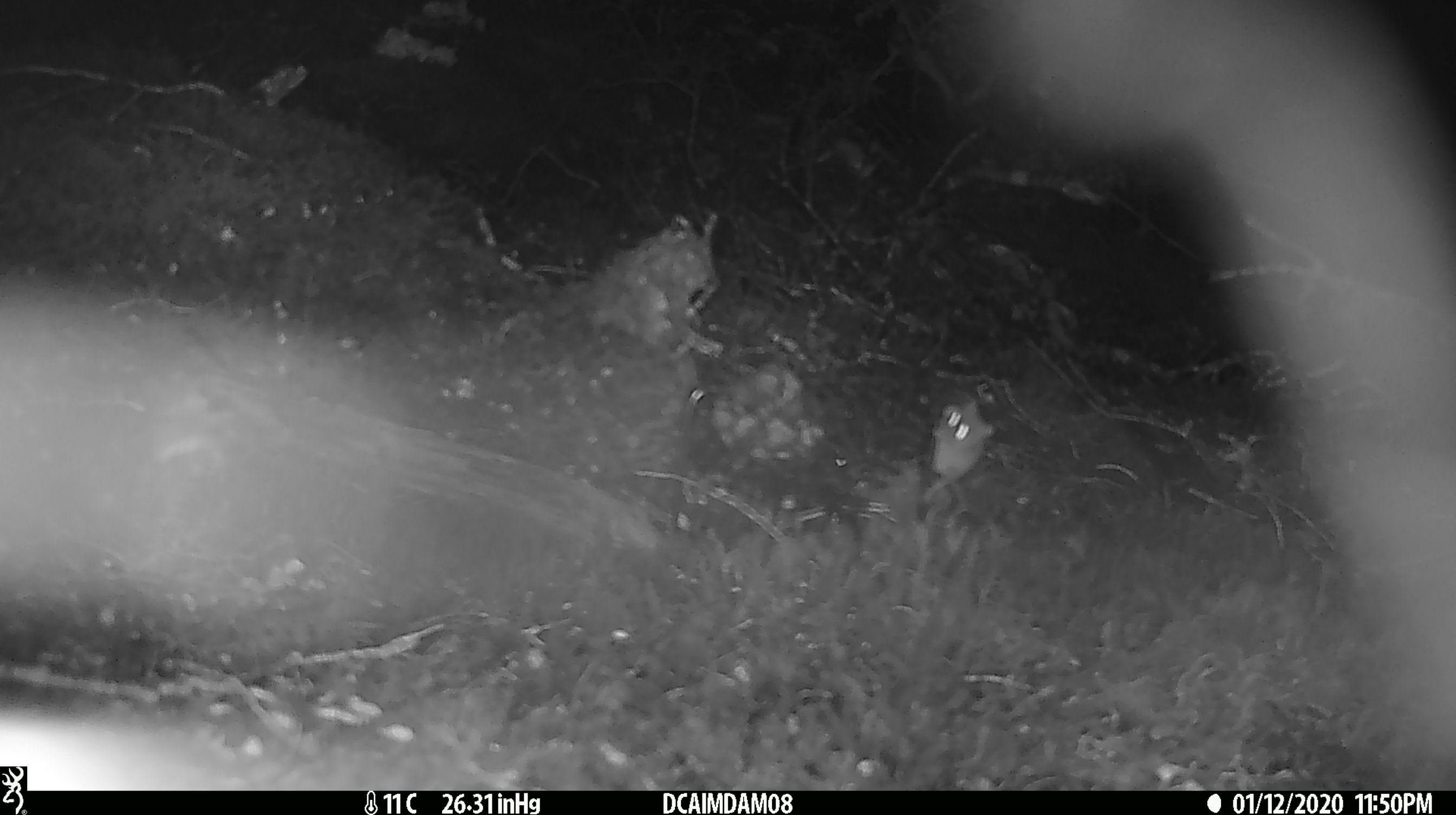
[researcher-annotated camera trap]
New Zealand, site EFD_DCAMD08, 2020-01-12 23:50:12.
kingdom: Animalia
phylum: Chordata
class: Mammalia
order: Rodentia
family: Muridae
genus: Mus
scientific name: Mus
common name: mouse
Mouse (Mus).